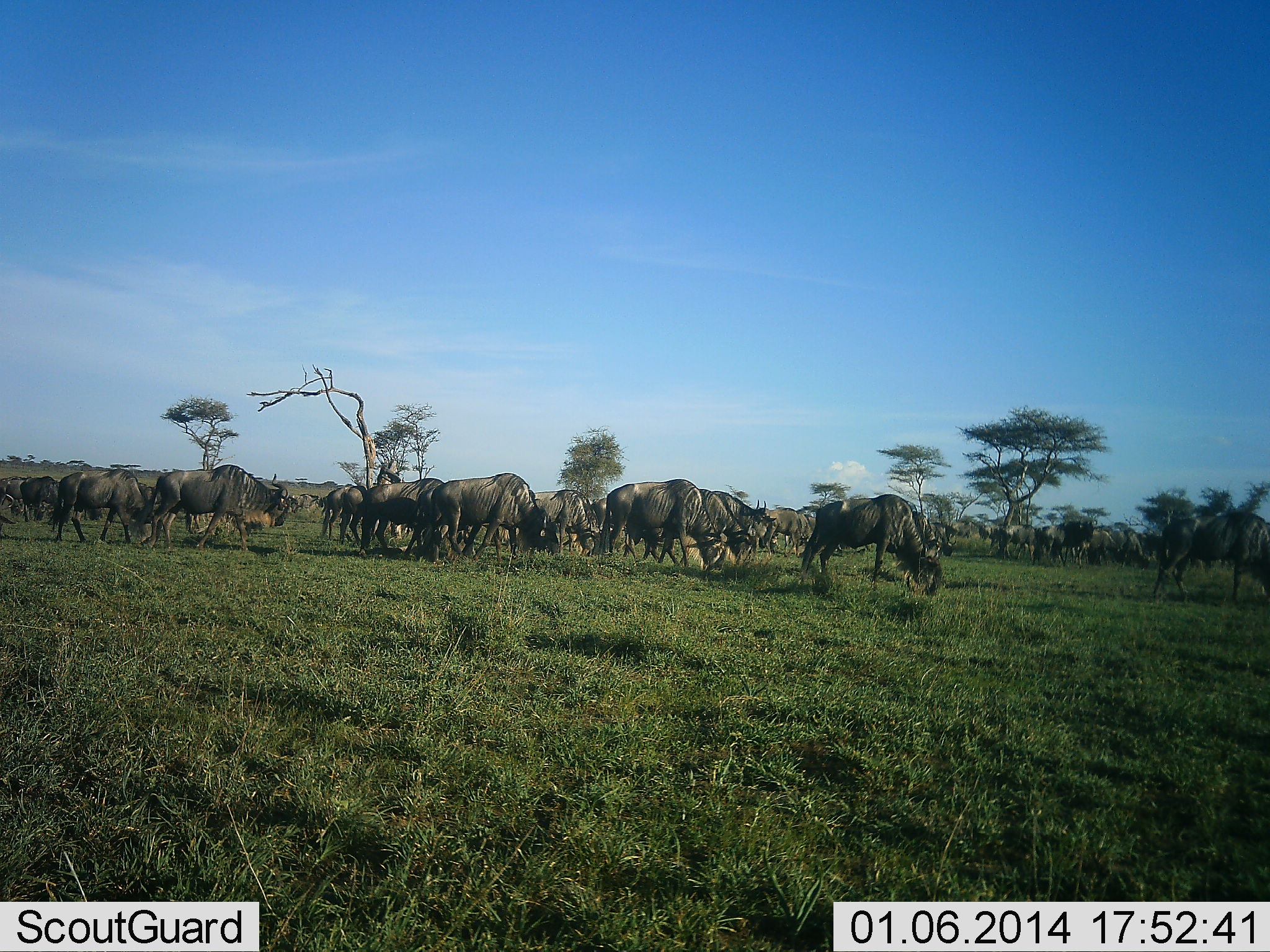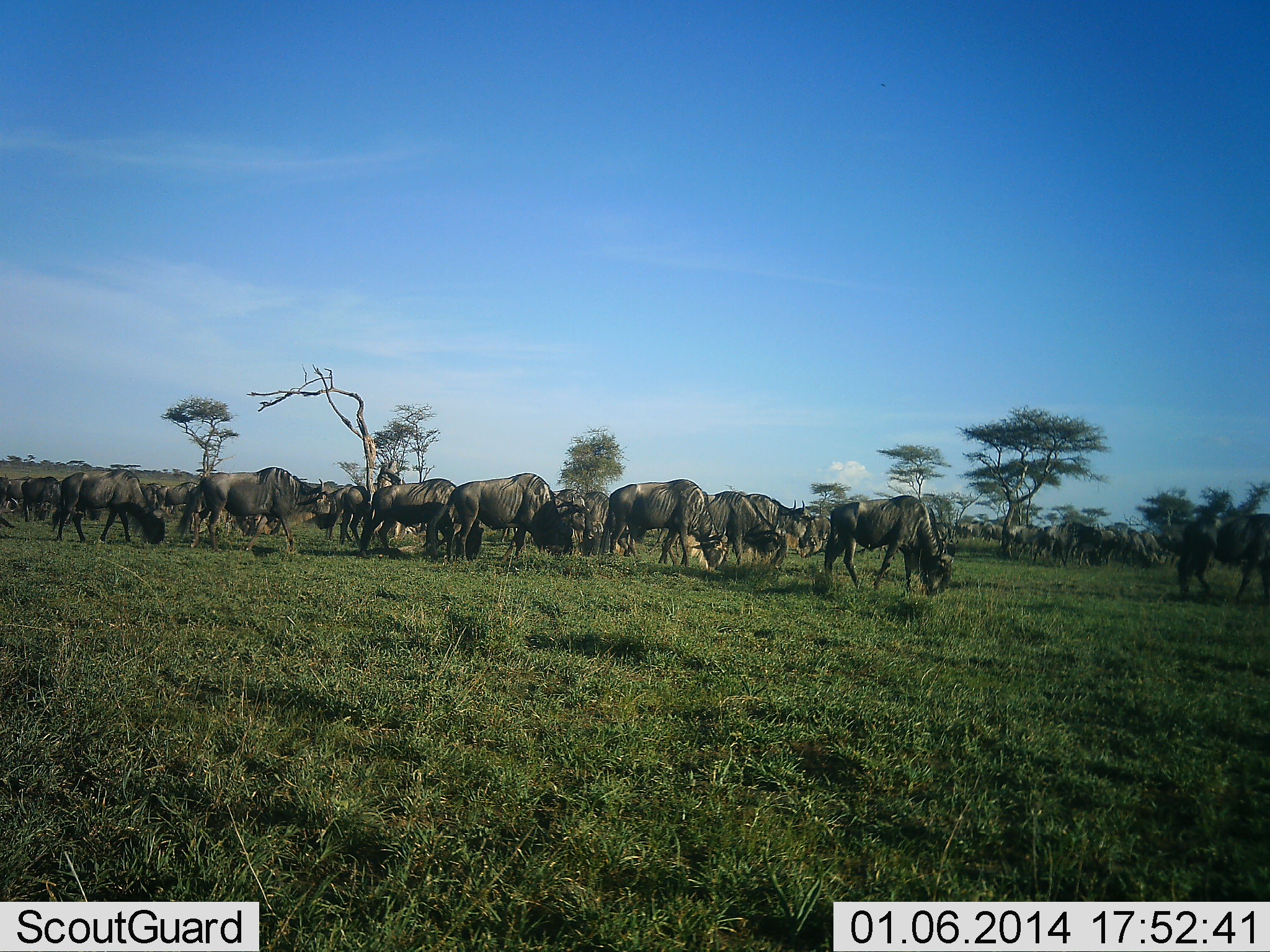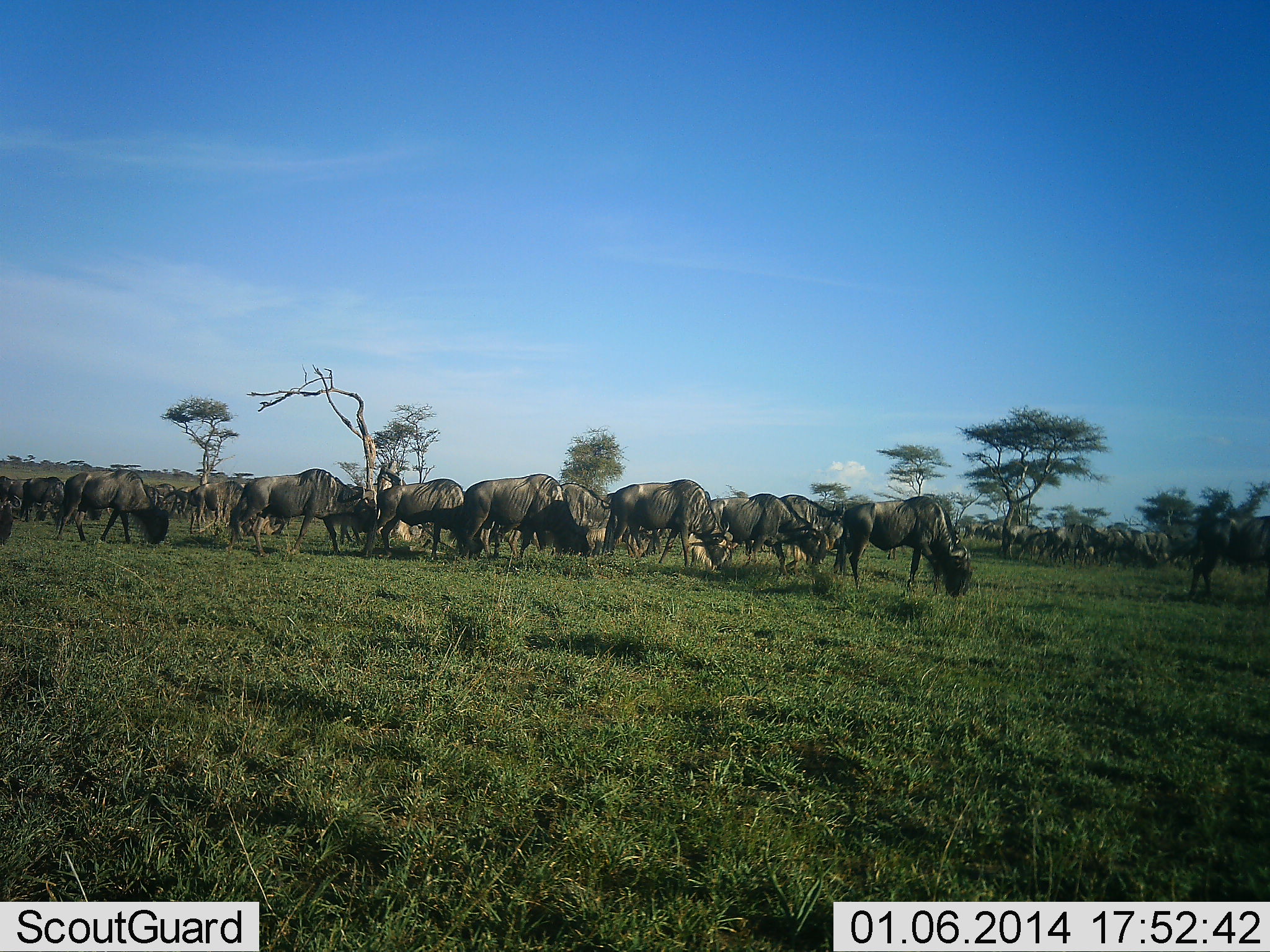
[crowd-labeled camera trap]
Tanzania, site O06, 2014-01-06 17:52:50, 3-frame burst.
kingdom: Animalia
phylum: Chordata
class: Mammalia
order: Artiodactyla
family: Bovidae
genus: Connochaetes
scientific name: Connochaetes taurinus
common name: blue wildebeest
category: wildebeest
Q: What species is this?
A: Wildebeest (blue wildebeest) (Connochaetes taurinus).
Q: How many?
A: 51+.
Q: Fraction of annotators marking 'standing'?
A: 60%.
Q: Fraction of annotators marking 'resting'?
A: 10%.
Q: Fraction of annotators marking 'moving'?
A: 70%.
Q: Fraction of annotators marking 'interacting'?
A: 0%.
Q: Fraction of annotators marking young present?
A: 0%.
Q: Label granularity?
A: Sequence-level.